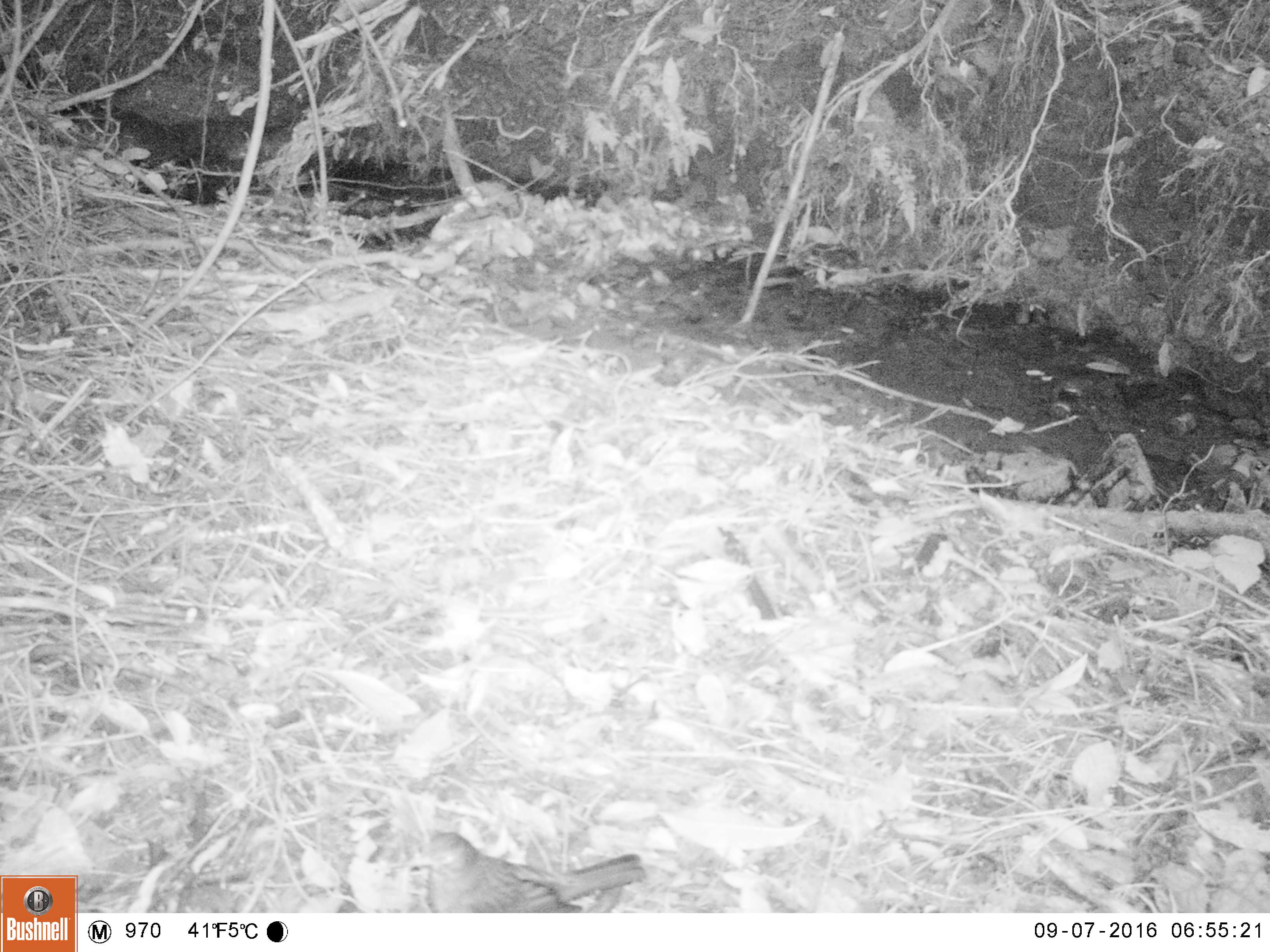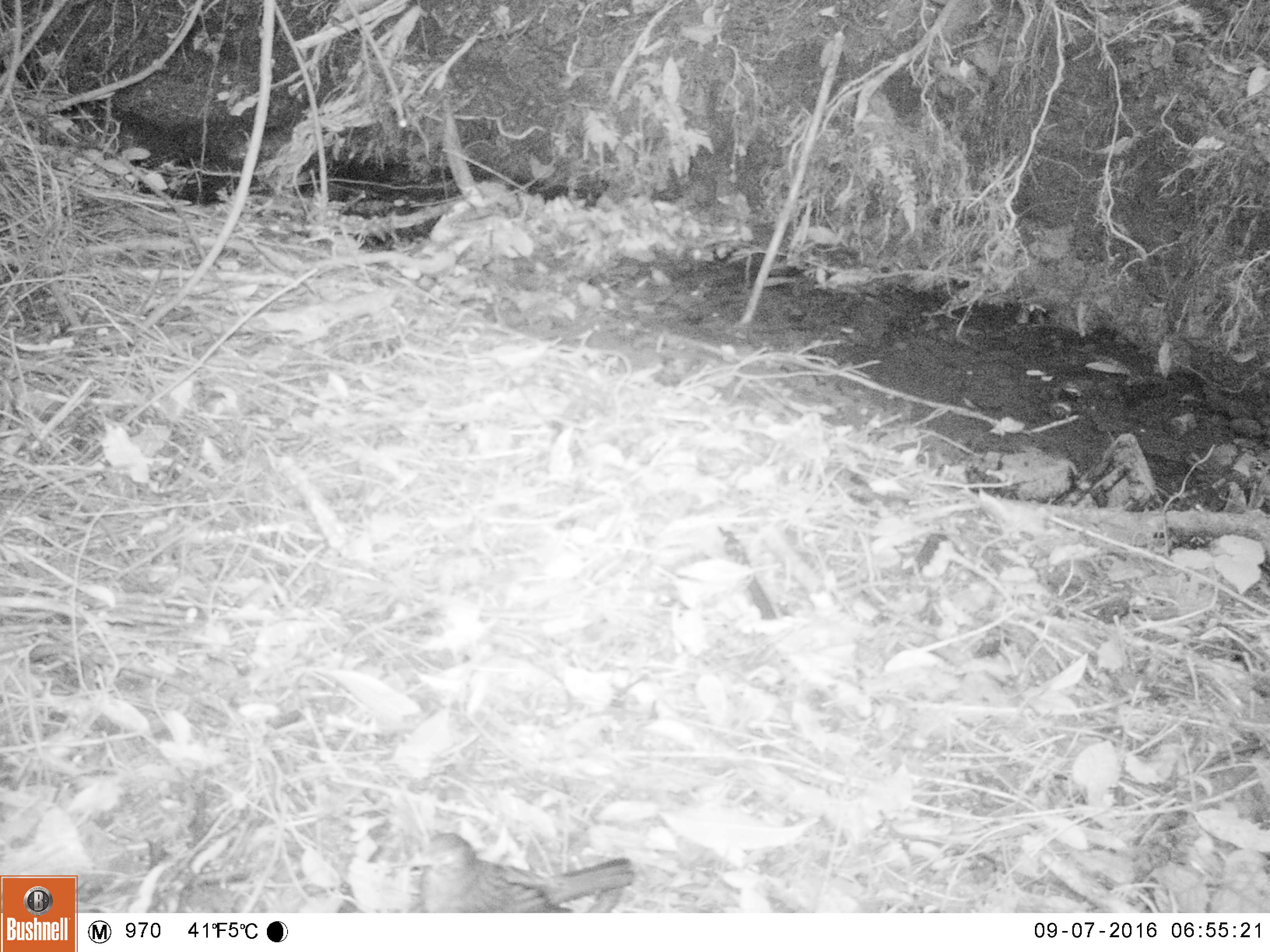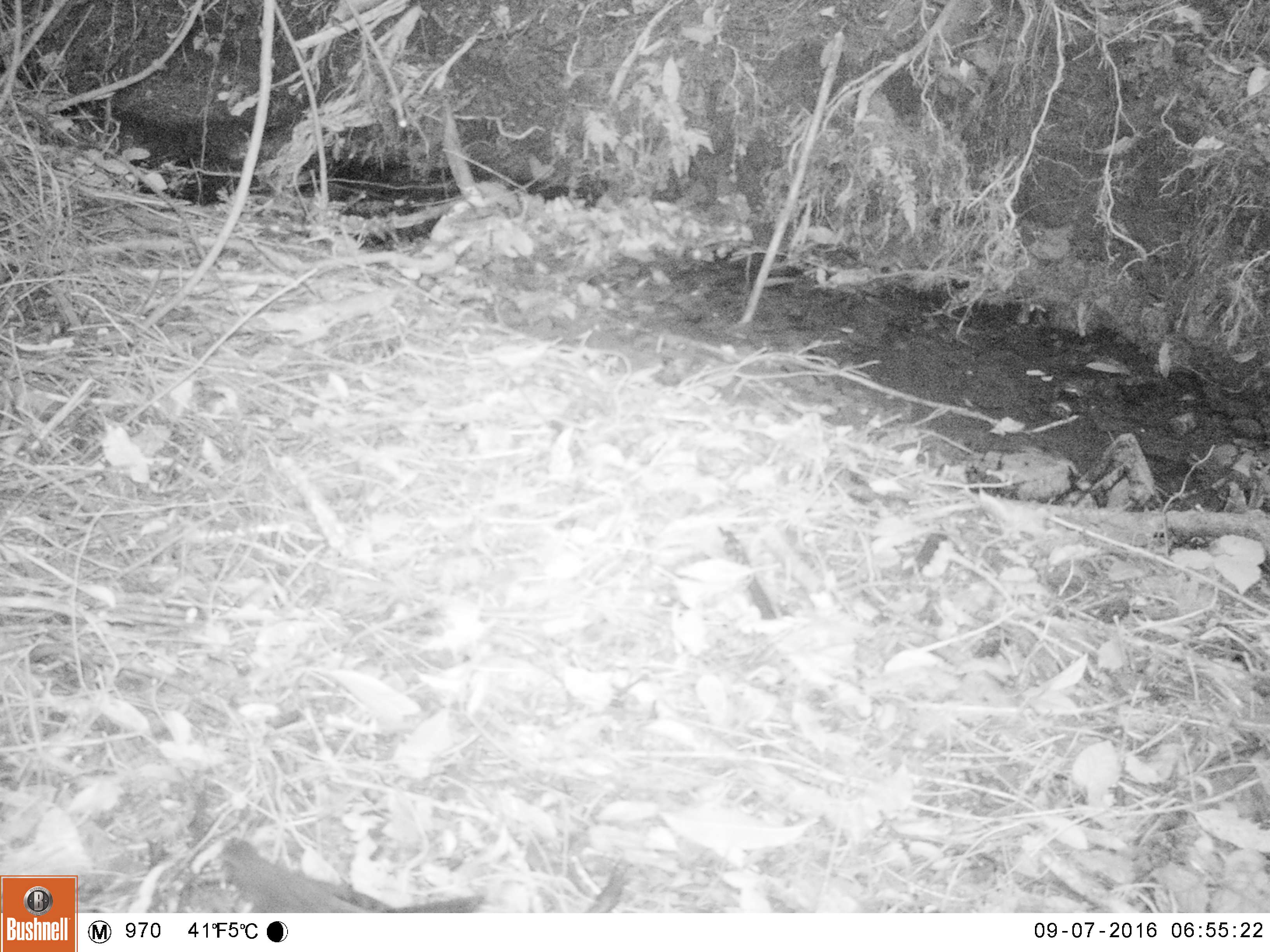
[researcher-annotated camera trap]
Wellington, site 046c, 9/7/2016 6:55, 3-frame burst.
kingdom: Animalia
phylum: Chordata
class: Aves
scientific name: Aves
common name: bird